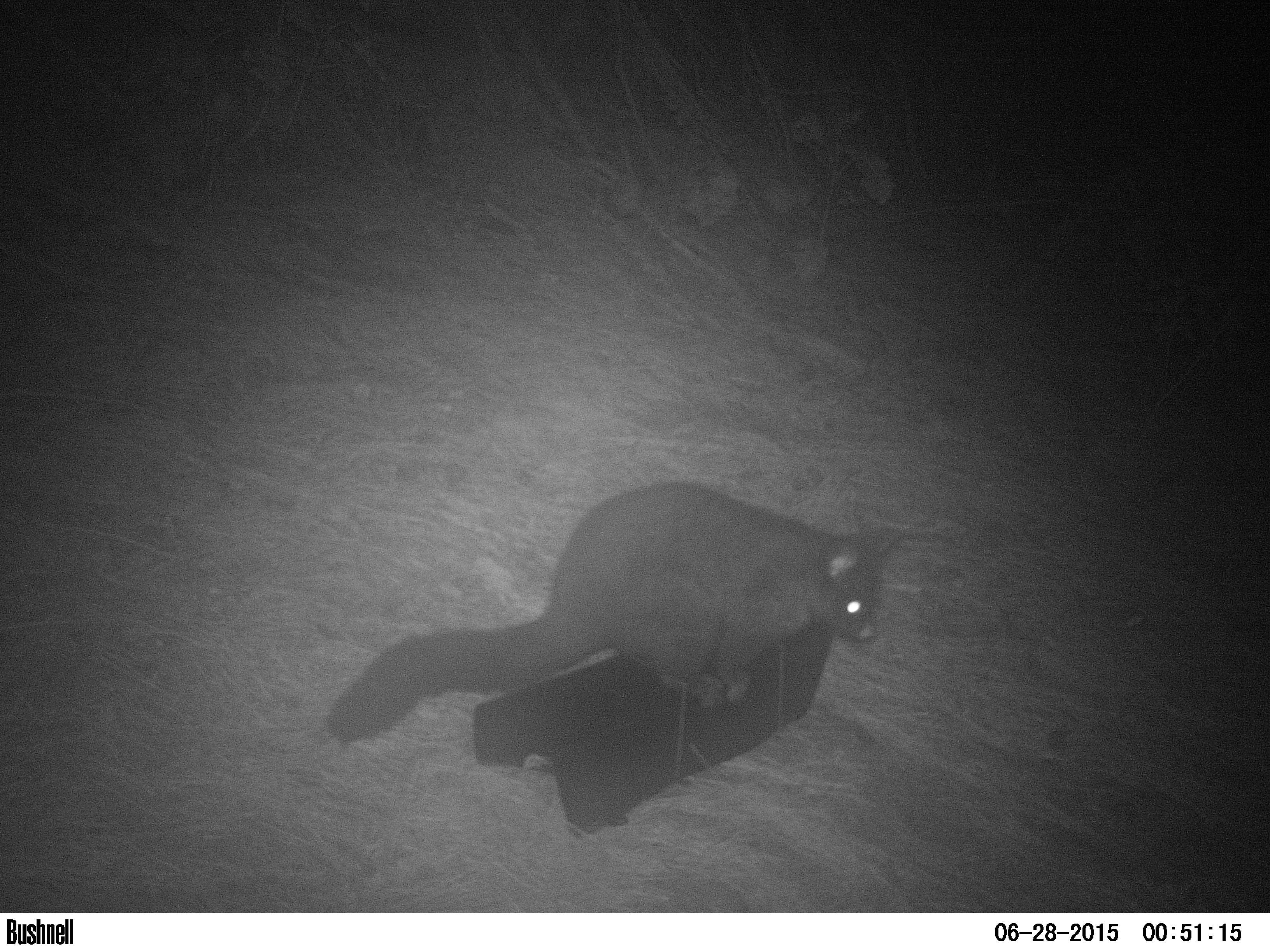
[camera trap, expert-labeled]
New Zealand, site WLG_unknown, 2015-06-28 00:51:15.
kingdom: Animalia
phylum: Chordata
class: Mammalia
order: Diprotodontia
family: Phalangeridae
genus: Trichosurus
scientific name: Trichosurus vulpecula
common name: common brushtail possum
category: possum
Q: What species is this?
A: Possum (common brushtail possum) (Trichosurus vulpecula).